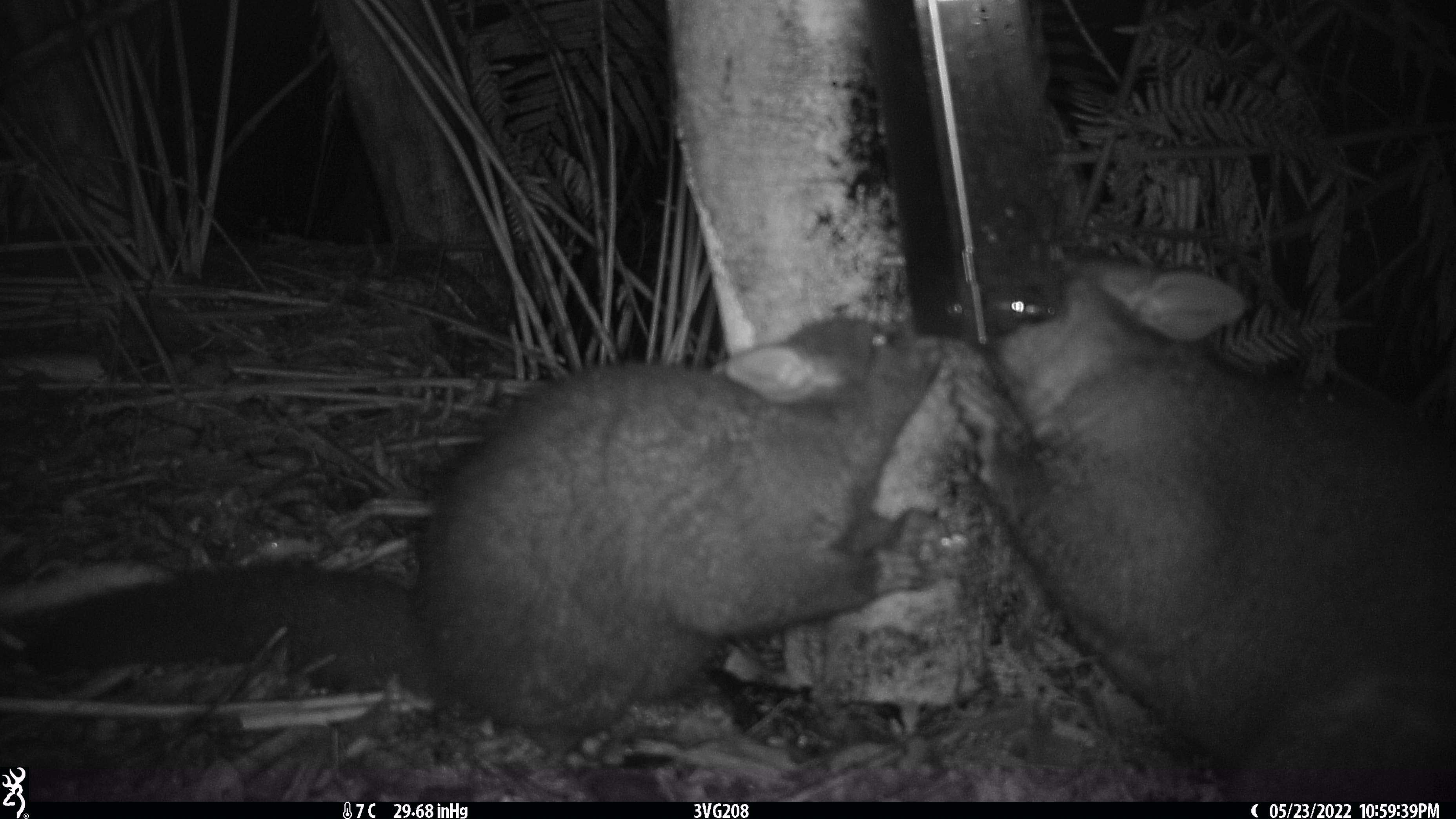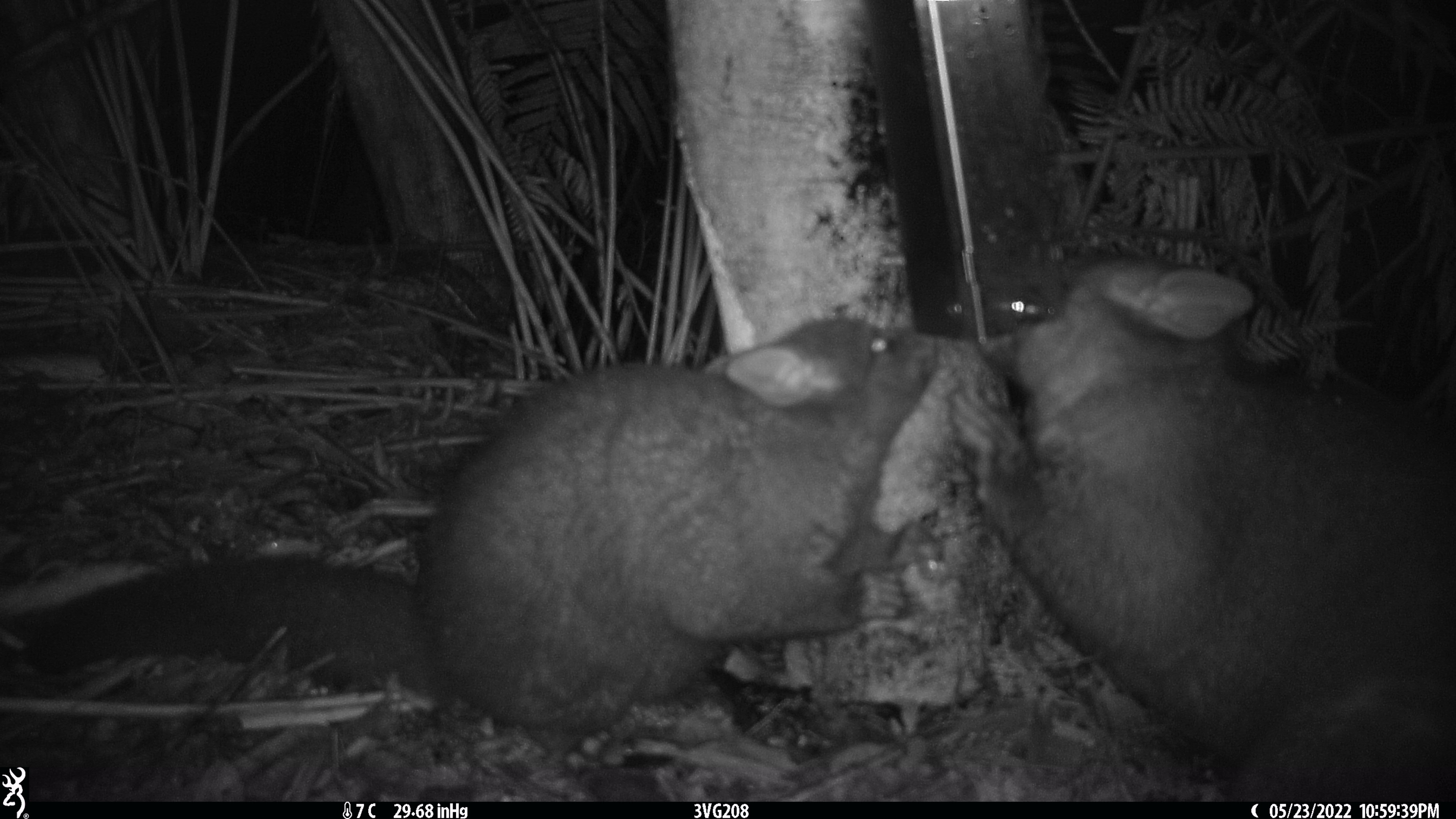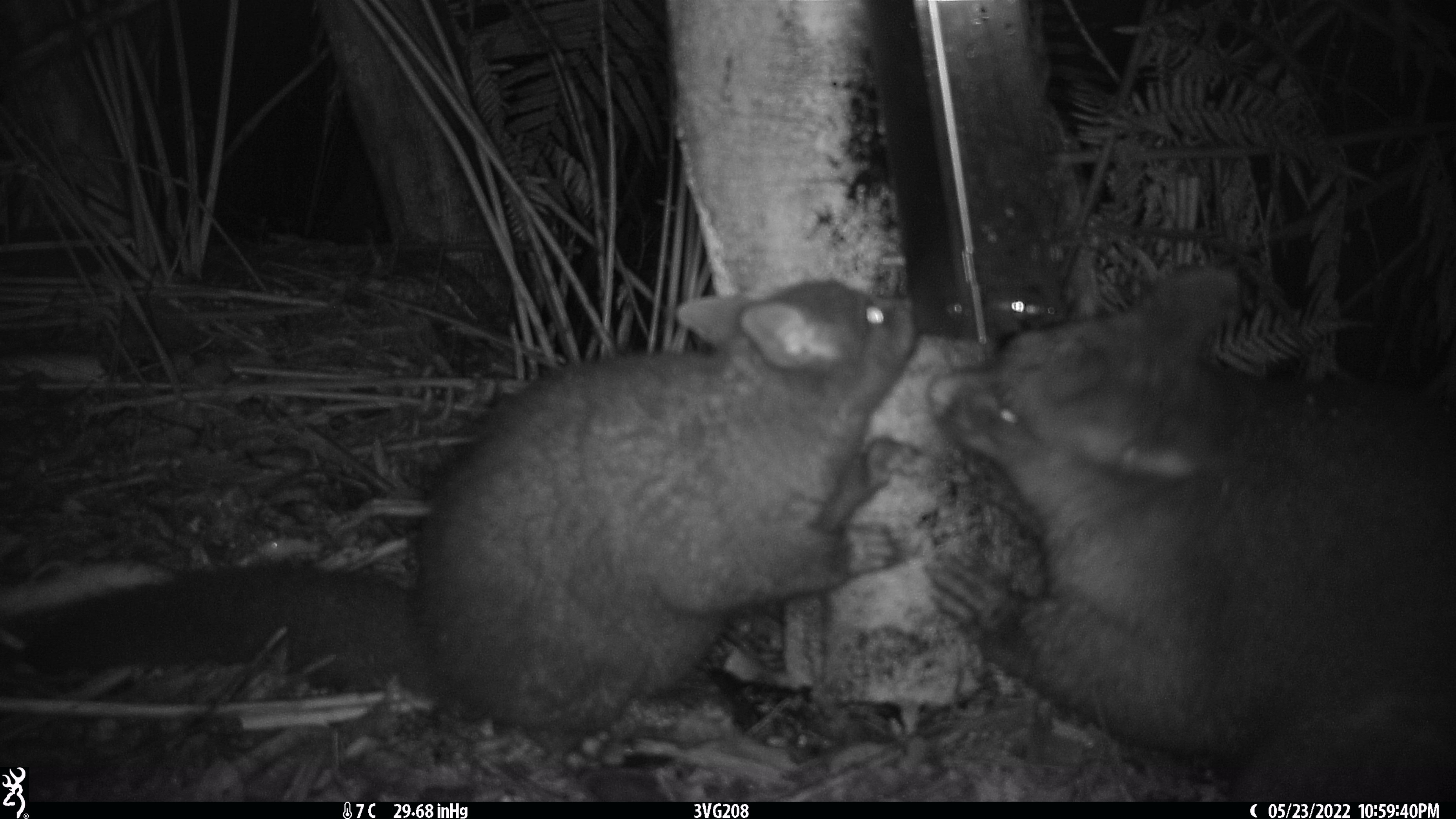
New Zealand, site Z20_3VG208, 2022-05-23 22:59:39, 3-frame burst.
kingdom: Animalia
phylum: Chordata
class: Mammalia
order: Diprotodontia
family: Phalangeridae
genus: Trichosurus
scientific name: Trichosurus vulpecula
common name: common brushtail possum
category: possum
Possum (common brushtail possum) (Trichosurus vulpecula).